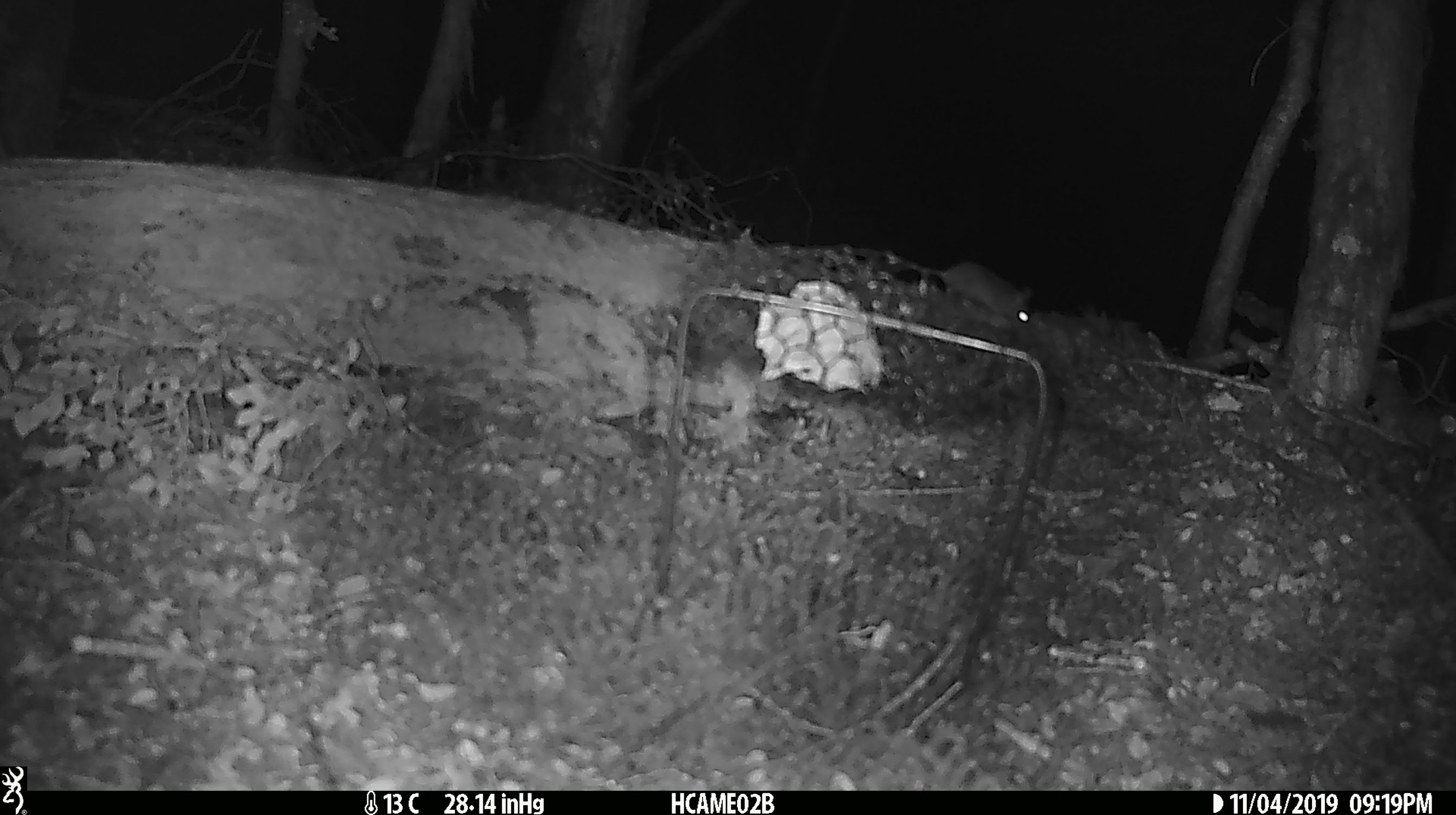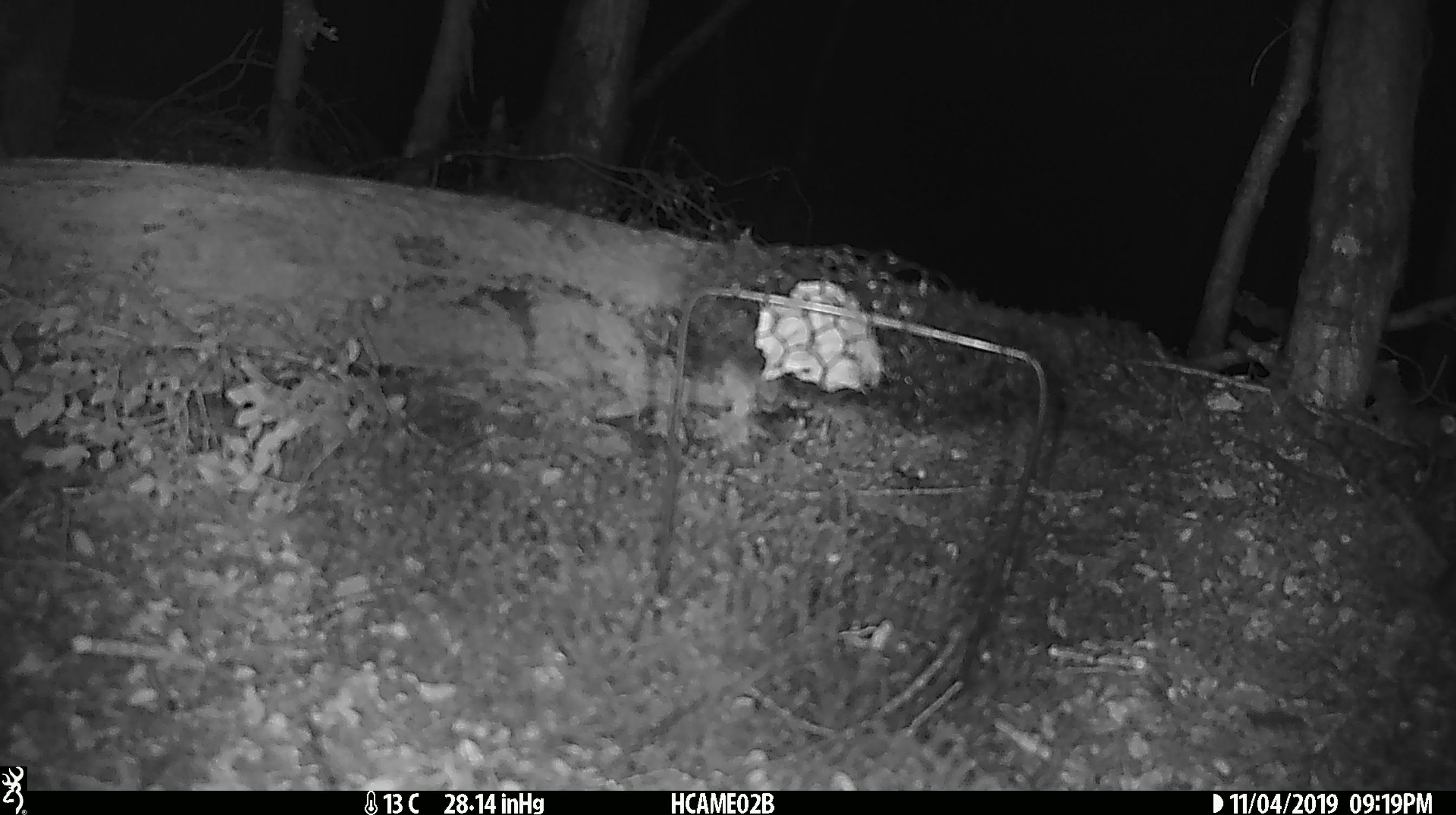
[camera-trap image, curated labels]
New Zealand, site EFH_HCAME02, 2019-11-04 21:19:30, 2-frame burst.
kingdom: Animalia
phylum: Chordata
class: Mammalia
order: Rodentia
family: Muridae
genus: Mus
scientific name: Mus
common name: mouse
Mouse (Mus).